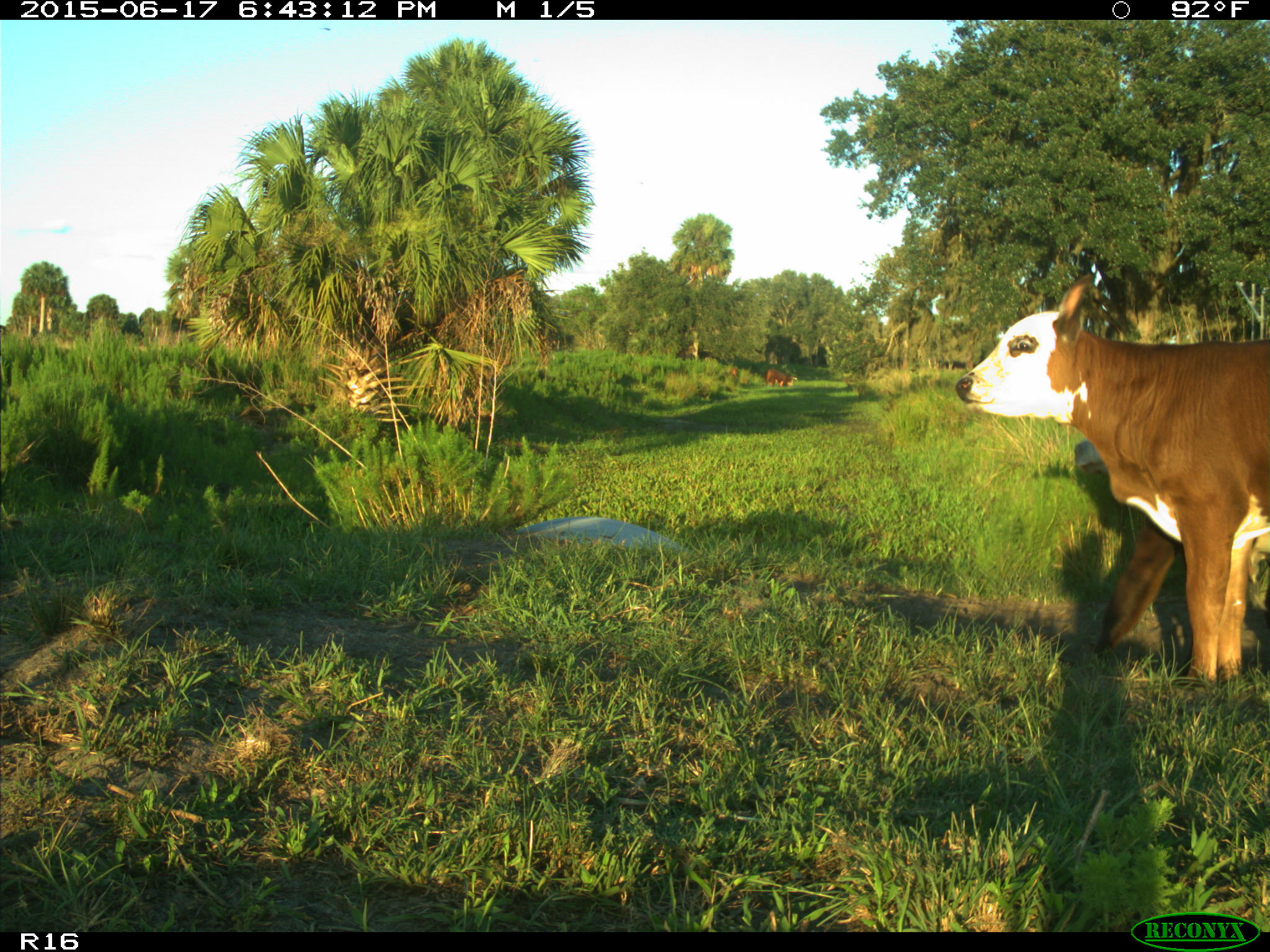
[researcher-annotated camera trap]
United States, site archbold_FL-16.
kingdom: Animalia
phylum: Chordata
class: Mammalia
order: Artiodactyla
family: Bovidae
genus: Bos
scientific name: Bos taurus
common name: domestic cow